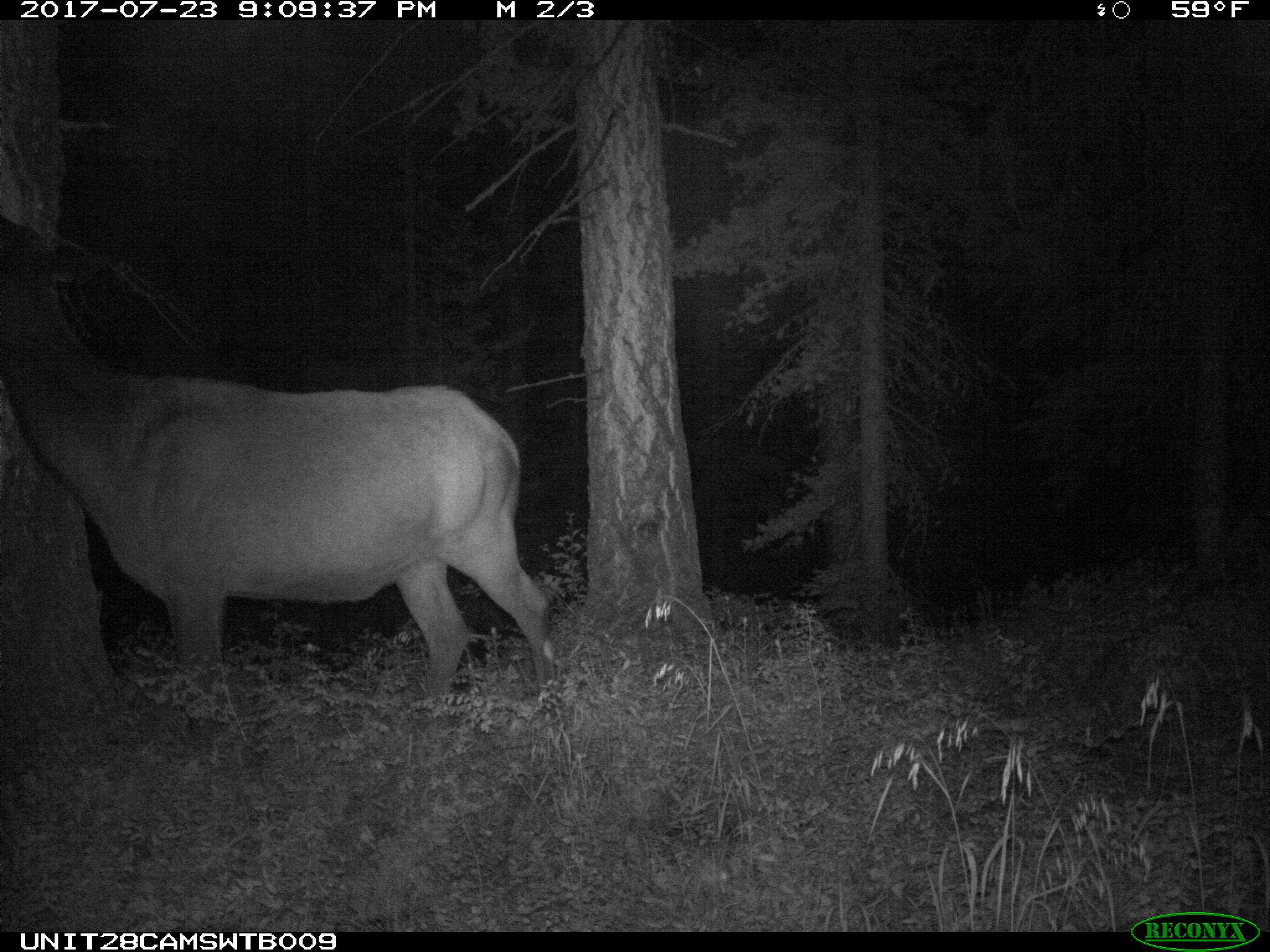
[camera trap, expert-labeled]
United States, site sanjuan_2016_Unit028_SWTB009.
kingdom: Animalia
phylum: Chordata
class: Mammalia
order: Artiodactyla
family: Cervidae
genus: Cervus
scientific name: Cervus elaphus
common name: red deer